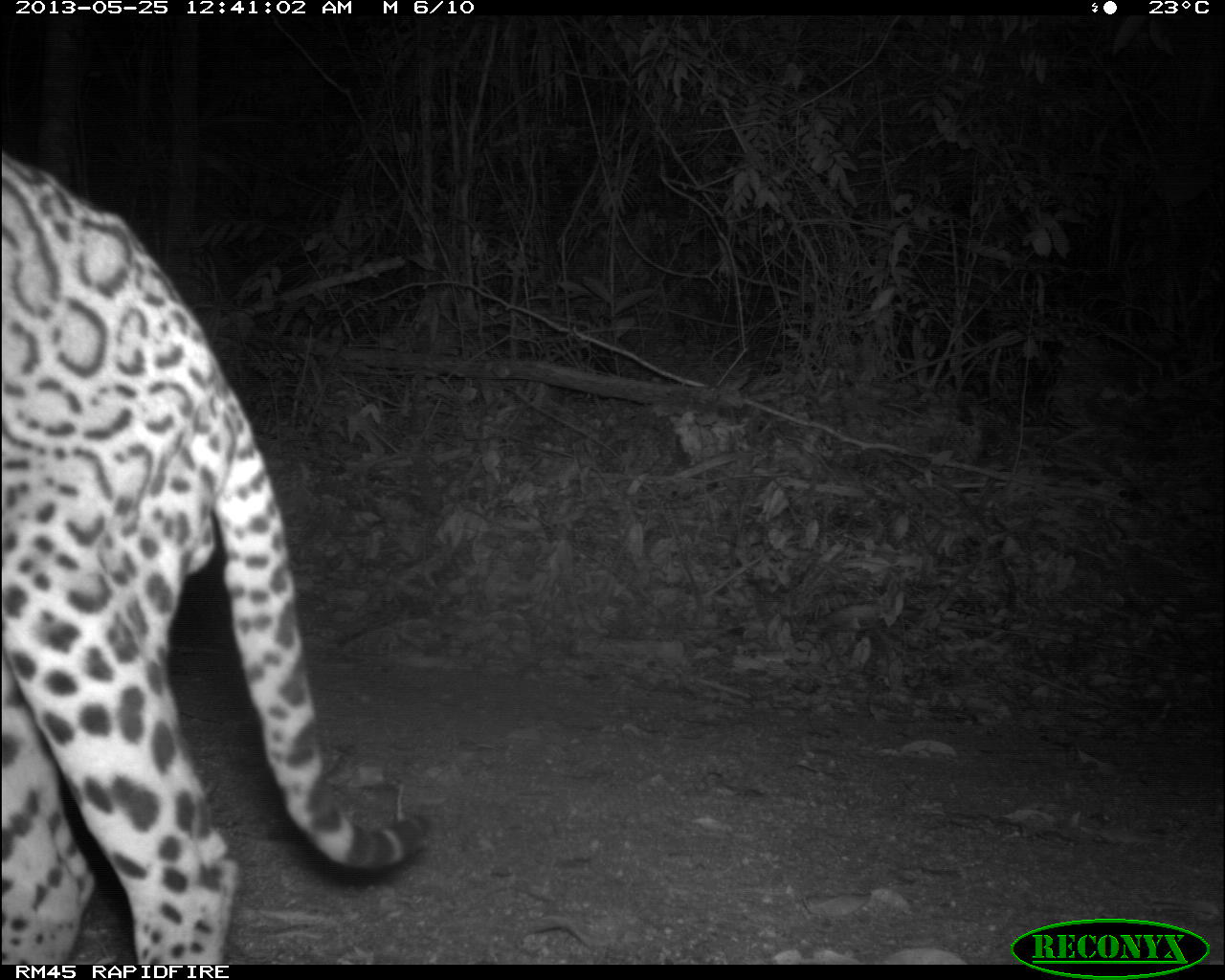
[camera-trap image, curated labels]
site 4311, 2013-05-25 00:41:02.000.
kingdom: Animalia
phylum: Chordata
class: Mammalia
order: Carnivora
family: Felidae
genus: Leopardus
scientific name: Leopardus pardalis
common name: ocelot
Leopardus pardalis (ocelot), count 1, sex male.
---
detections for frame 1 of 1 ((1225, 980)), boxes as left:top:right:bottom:
leopardus pardalis: 1:147:431:961